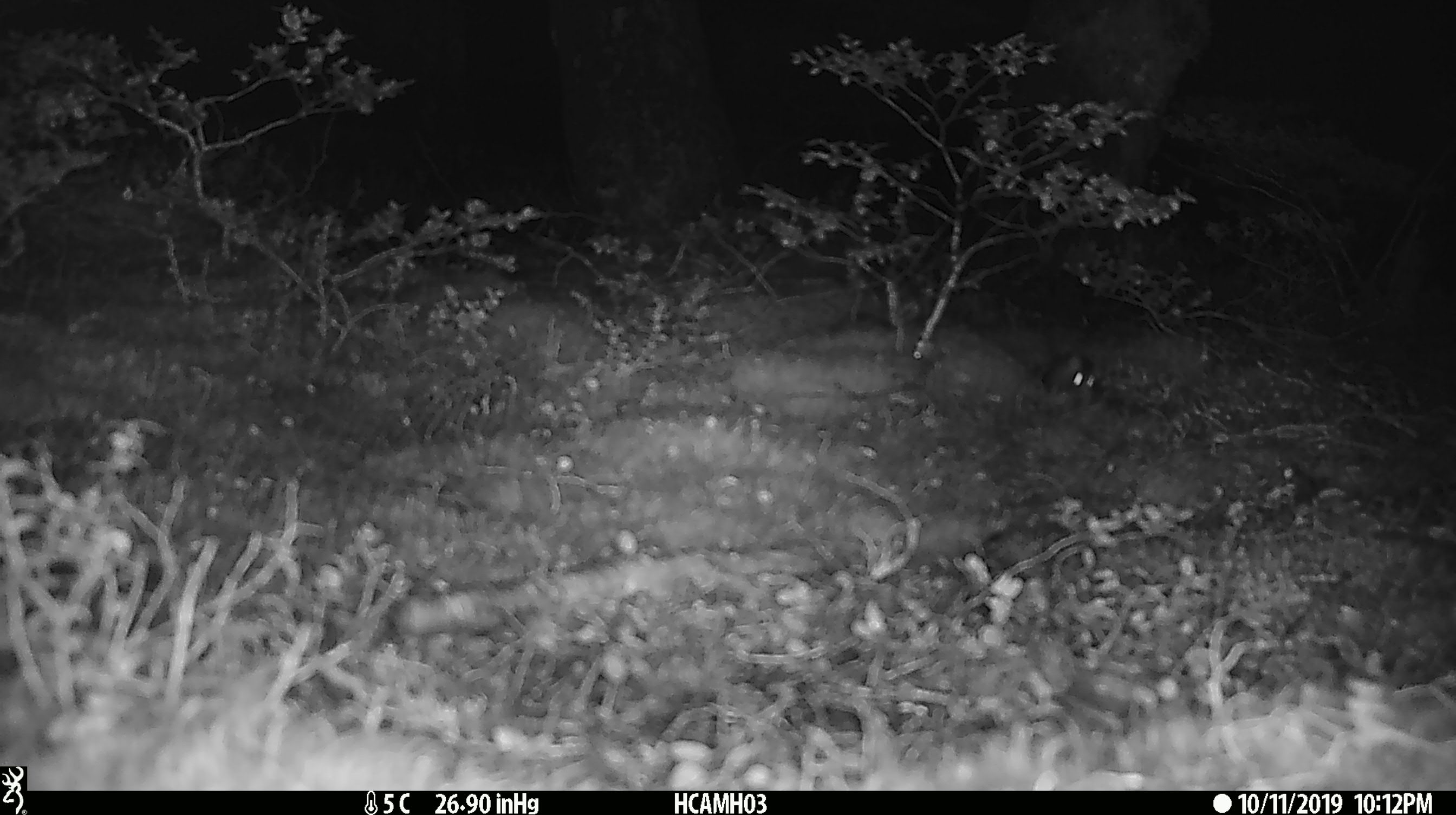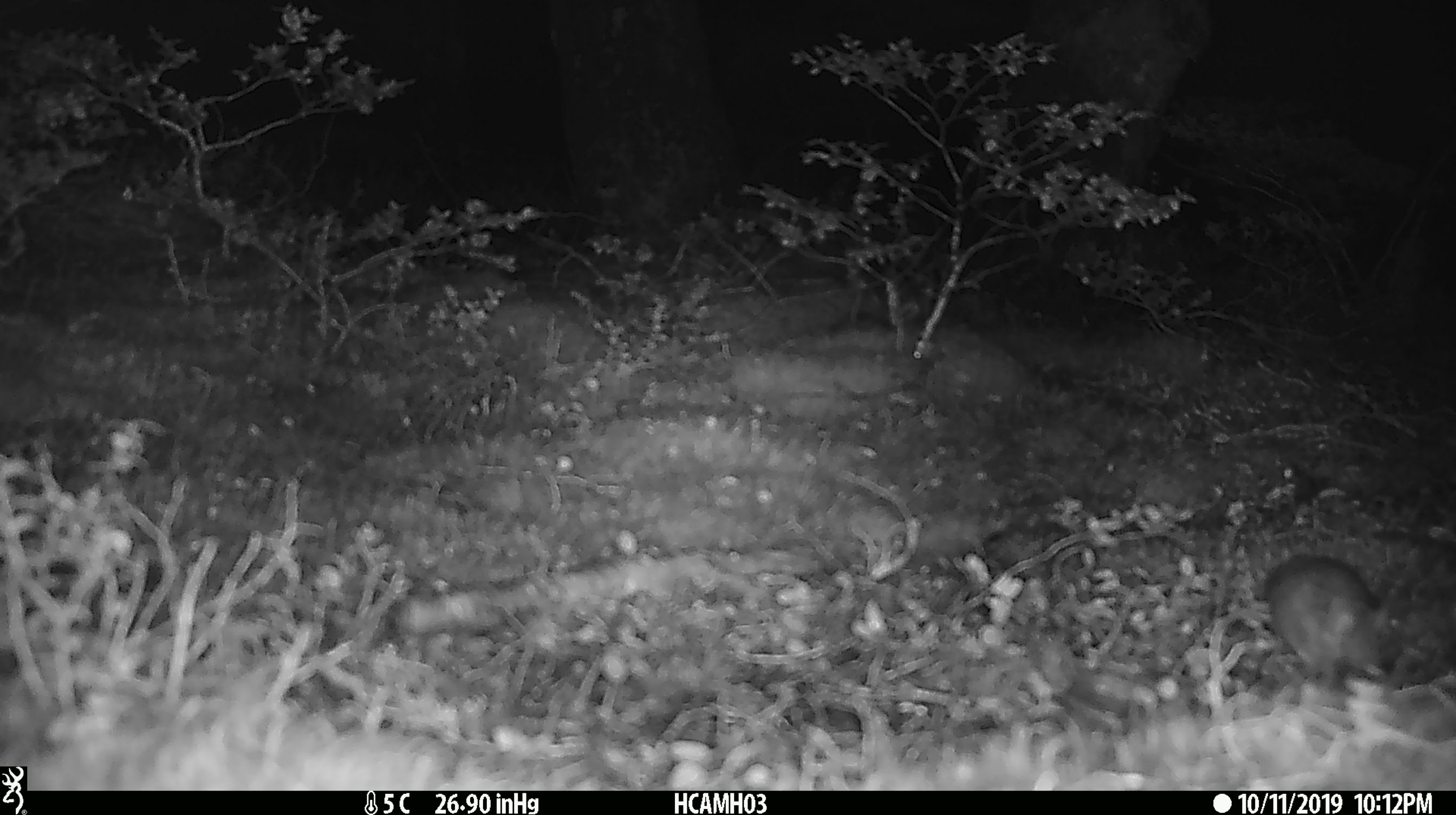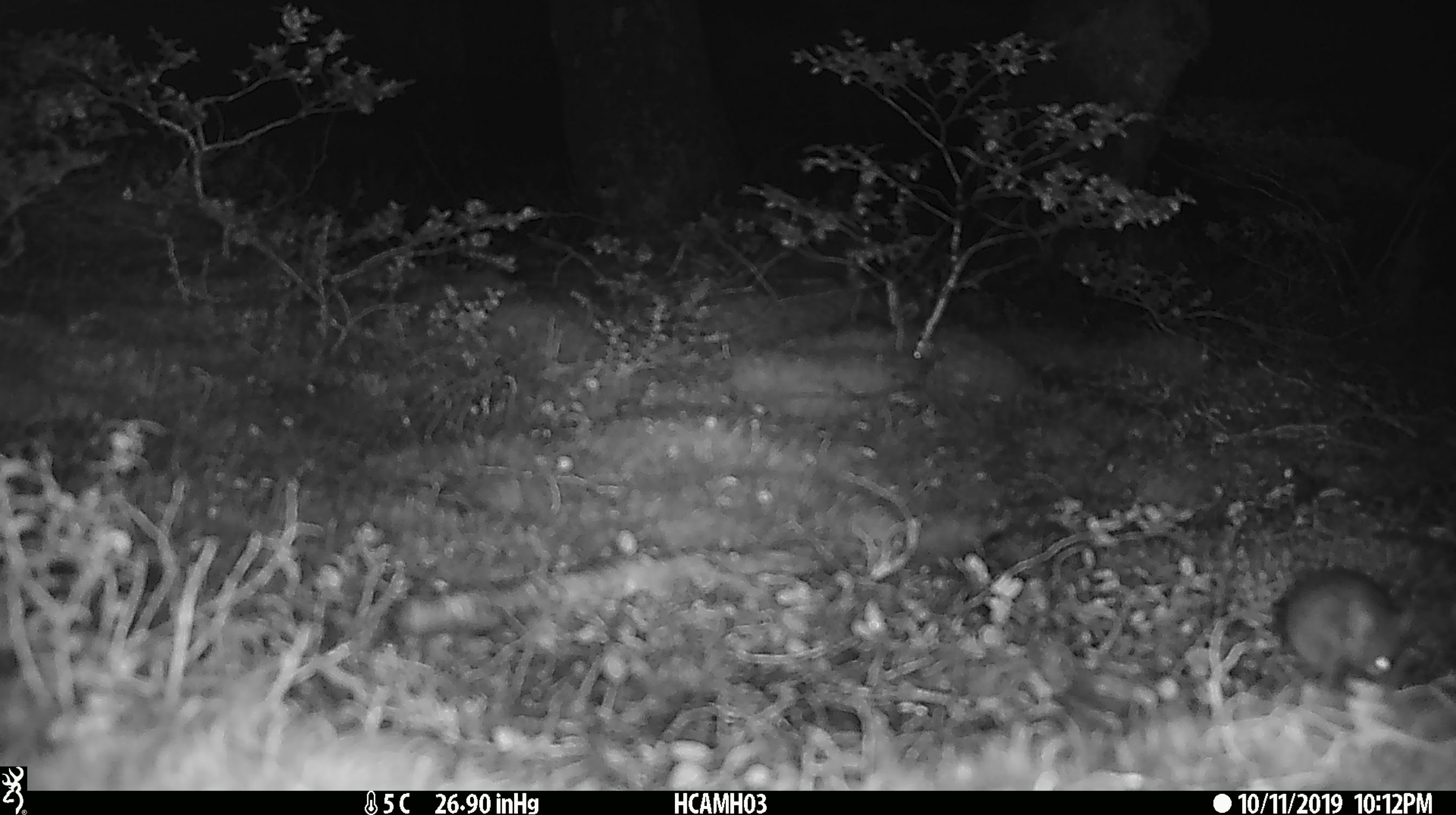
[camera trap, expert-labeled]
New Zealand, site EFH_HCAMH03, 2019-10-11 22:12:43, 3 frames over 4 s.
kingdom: Animalia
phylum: Chordata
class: Mammalia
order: Rodentia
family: Muridae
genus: Mus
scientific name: Mus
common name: mouse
Mouse (Mus).